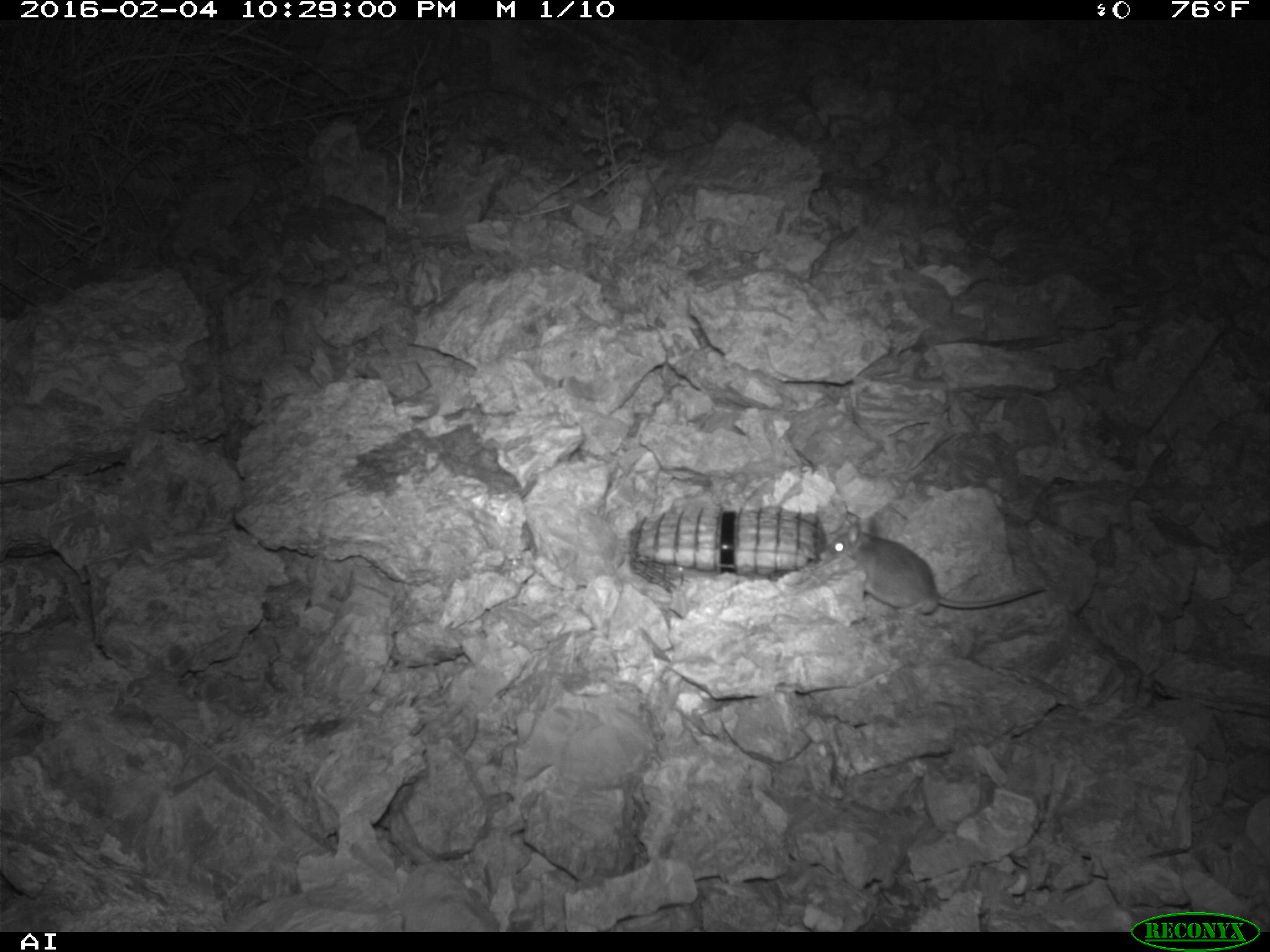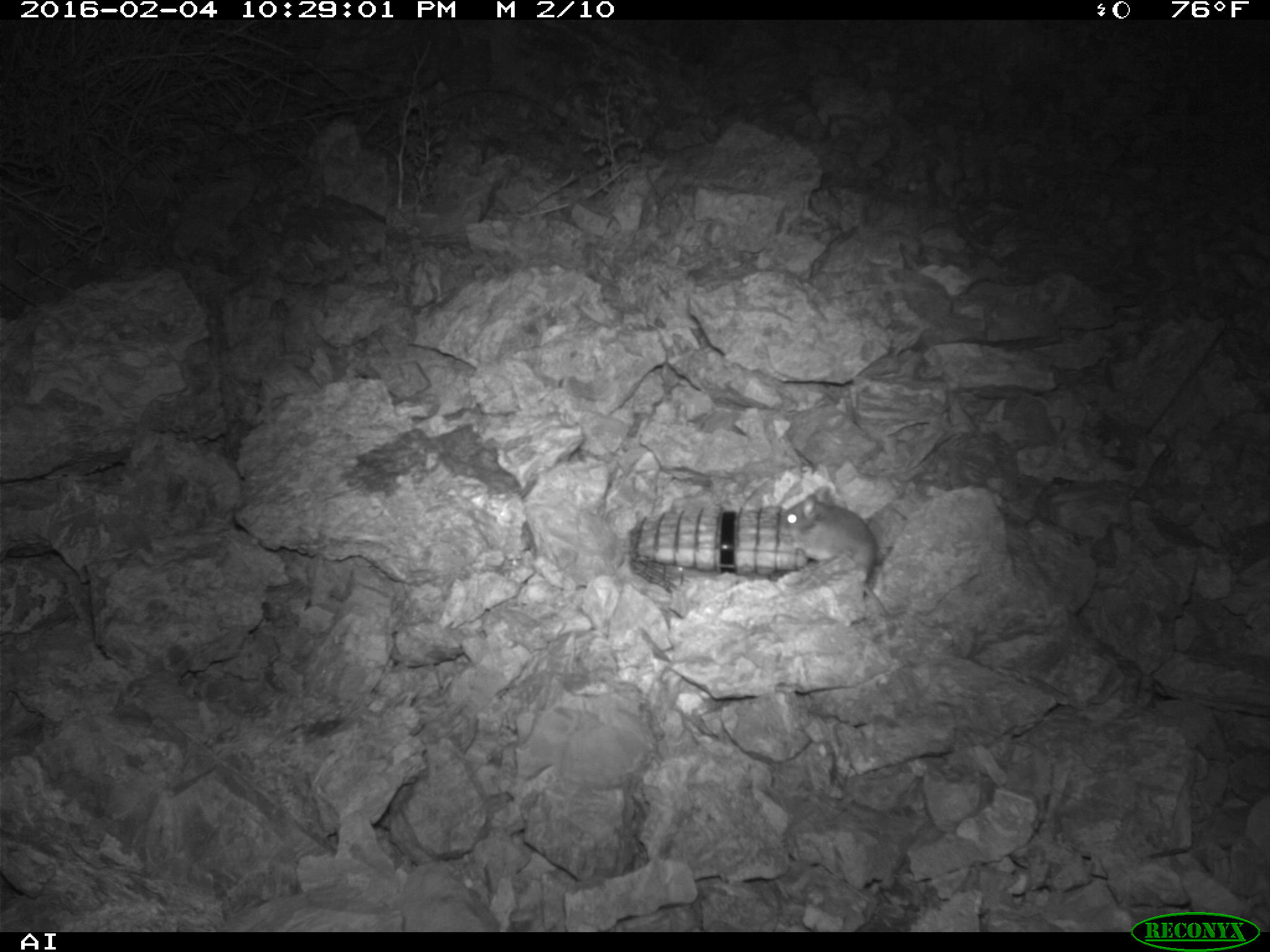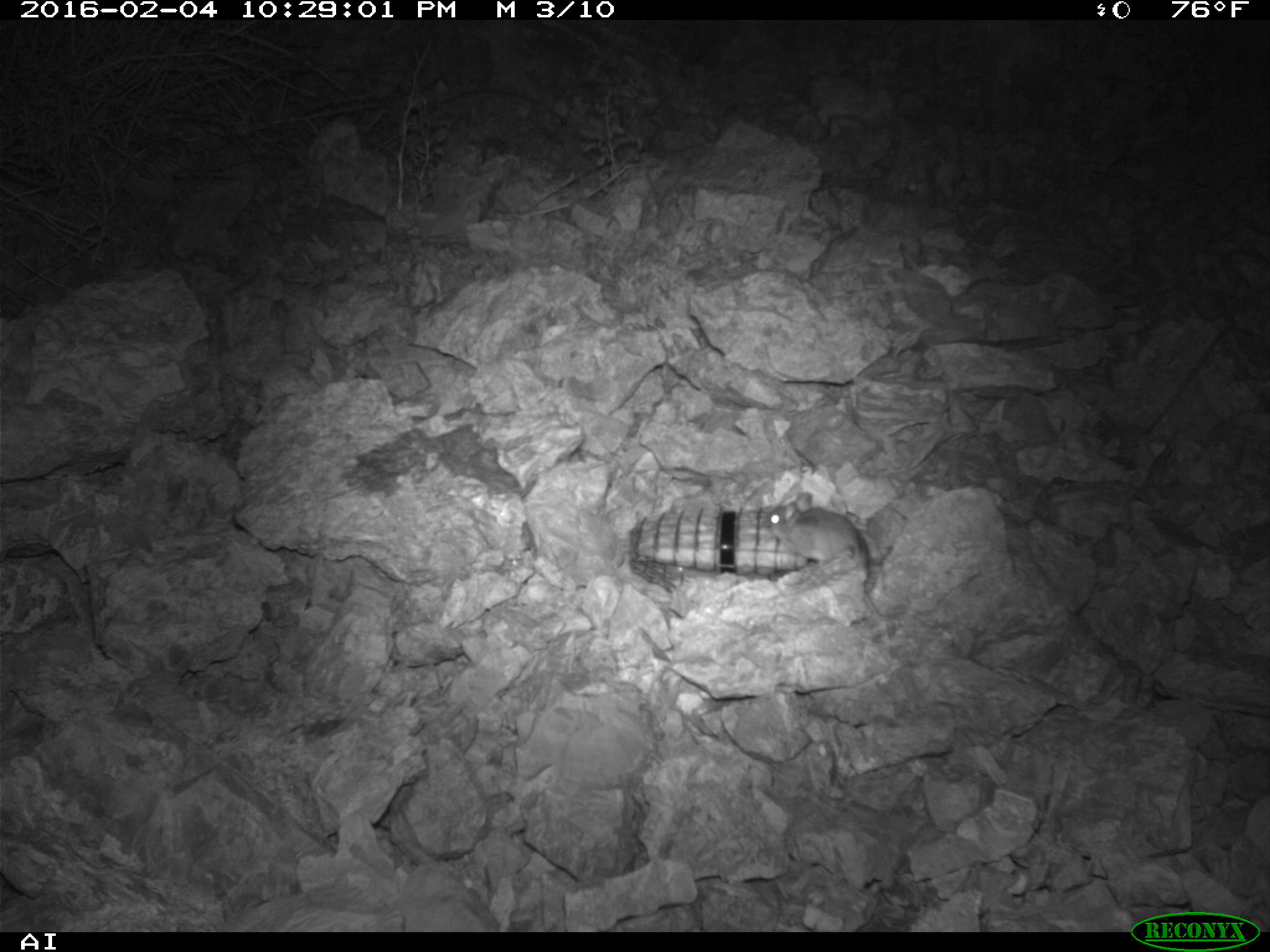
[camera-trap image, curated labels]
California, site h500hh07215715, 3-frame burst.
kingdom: Animalia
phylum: Chordata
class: Mammalia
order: Rodentia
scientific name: Rodentia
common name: rodent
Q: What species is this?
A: Rodent (Rodentia).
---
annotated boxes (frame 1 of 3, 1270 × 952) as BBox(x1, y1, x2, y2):
rodent: BBox(819, 520, 1047, 614)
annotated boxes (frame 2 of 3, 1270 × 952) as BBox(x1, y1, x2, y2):
rodent: BBox(775, 486, 888, 615)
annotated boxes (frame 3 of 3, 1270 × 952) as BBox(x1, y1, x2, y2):
rodent: BBox(767, 490, 905, 619)